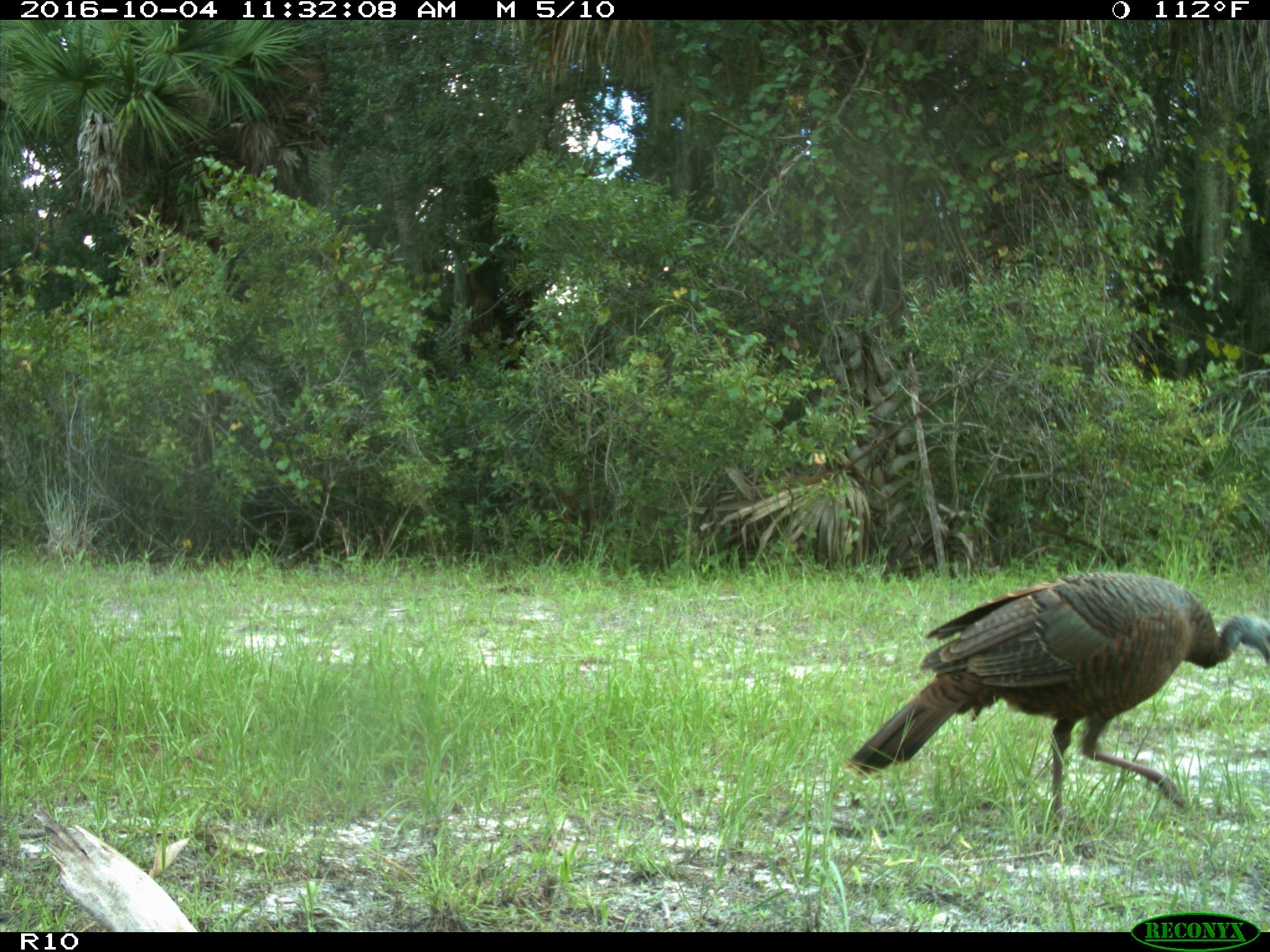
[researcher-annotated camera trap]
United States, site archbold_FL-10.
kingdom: Animalia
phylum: Chordata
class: Aves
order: Galliformes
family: Phasianidae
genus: Meleagris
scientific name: Meleagris gallopavo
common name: wild turkey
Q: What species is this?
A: Meleagris gallopavo (wild turkey).